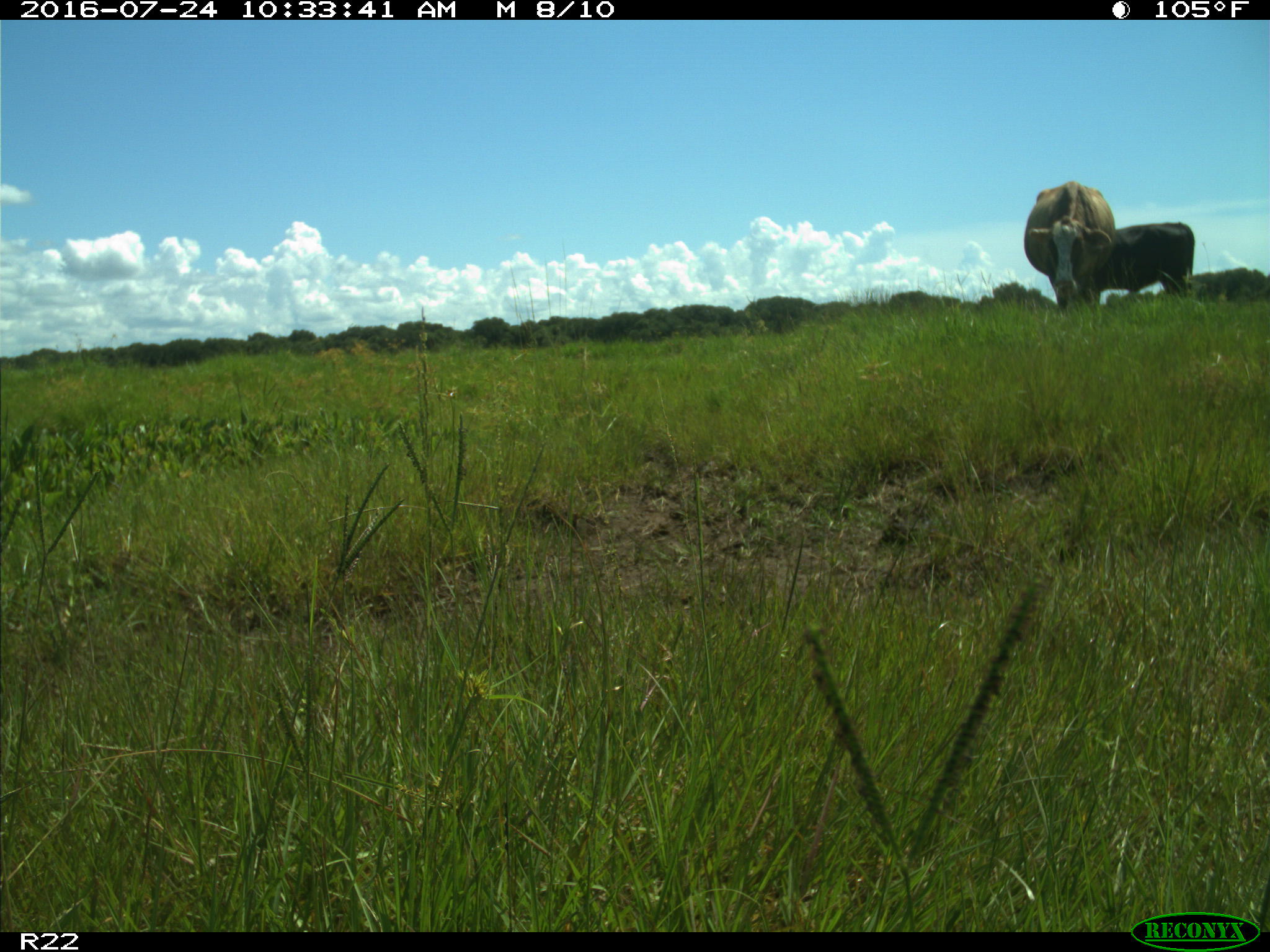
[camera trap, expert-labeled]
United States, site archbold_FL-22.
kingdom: Animalia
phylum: Chordata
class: Mammalia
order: Artiodactyla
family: Bovidae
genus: Bos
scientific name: Bos taurus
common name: domestic cow